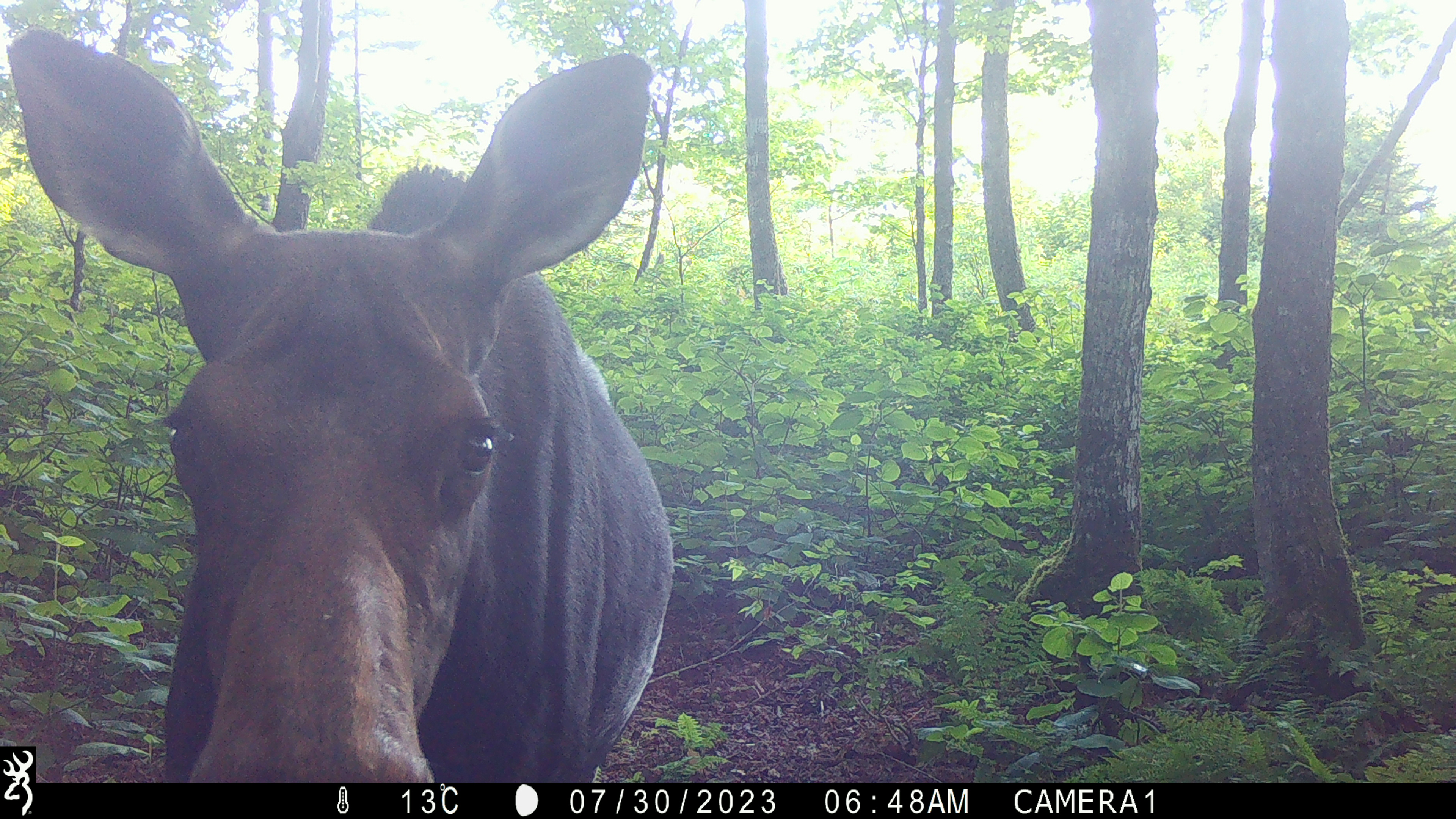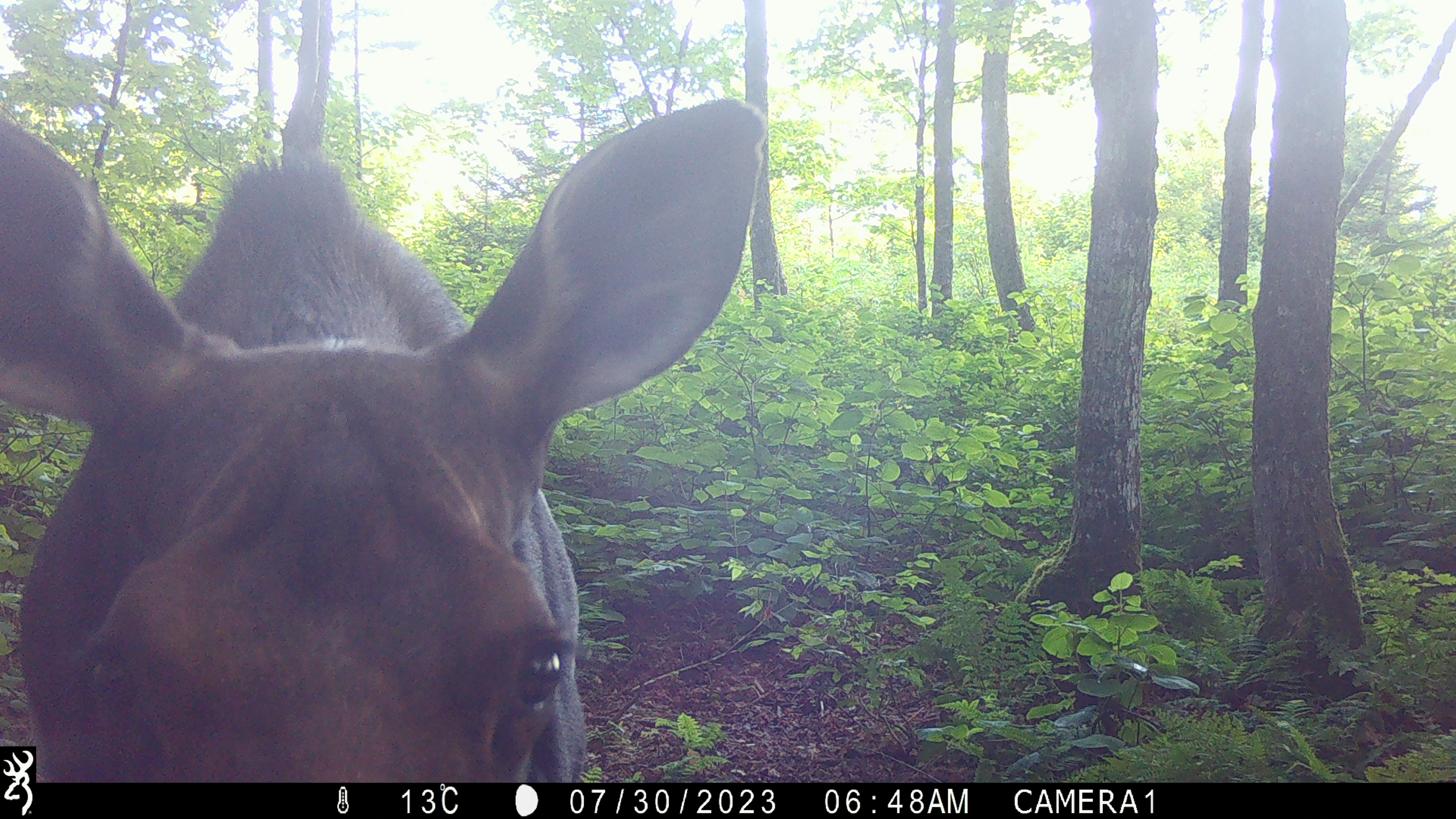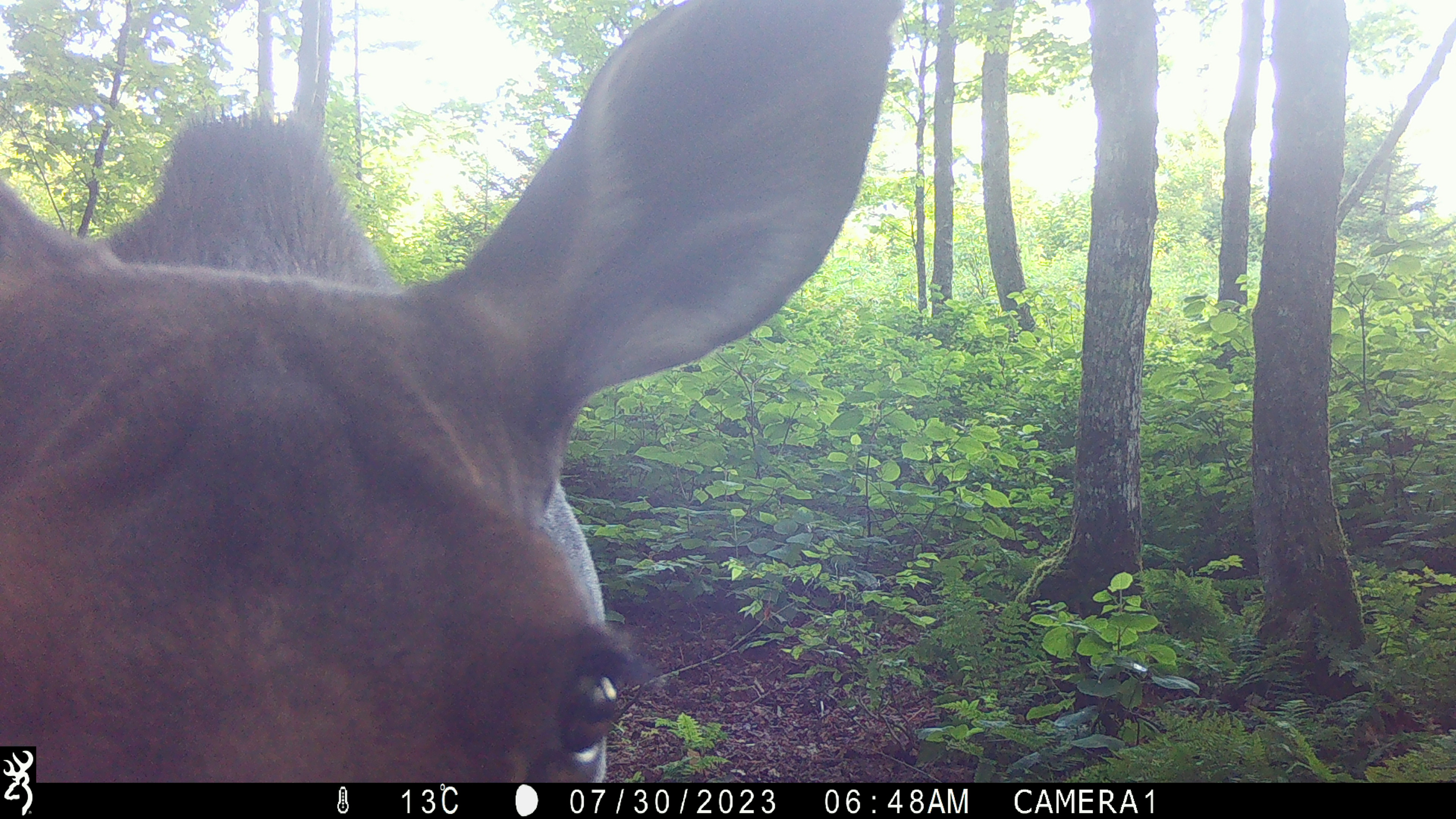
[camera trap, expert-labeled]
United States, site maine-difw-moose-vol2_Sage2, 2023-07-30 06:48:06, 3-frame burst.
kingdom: Animalia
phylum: Chordata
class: Mammalia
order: Artiodactyla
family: Cervidae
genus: Alces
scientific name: Alces alces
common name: moose